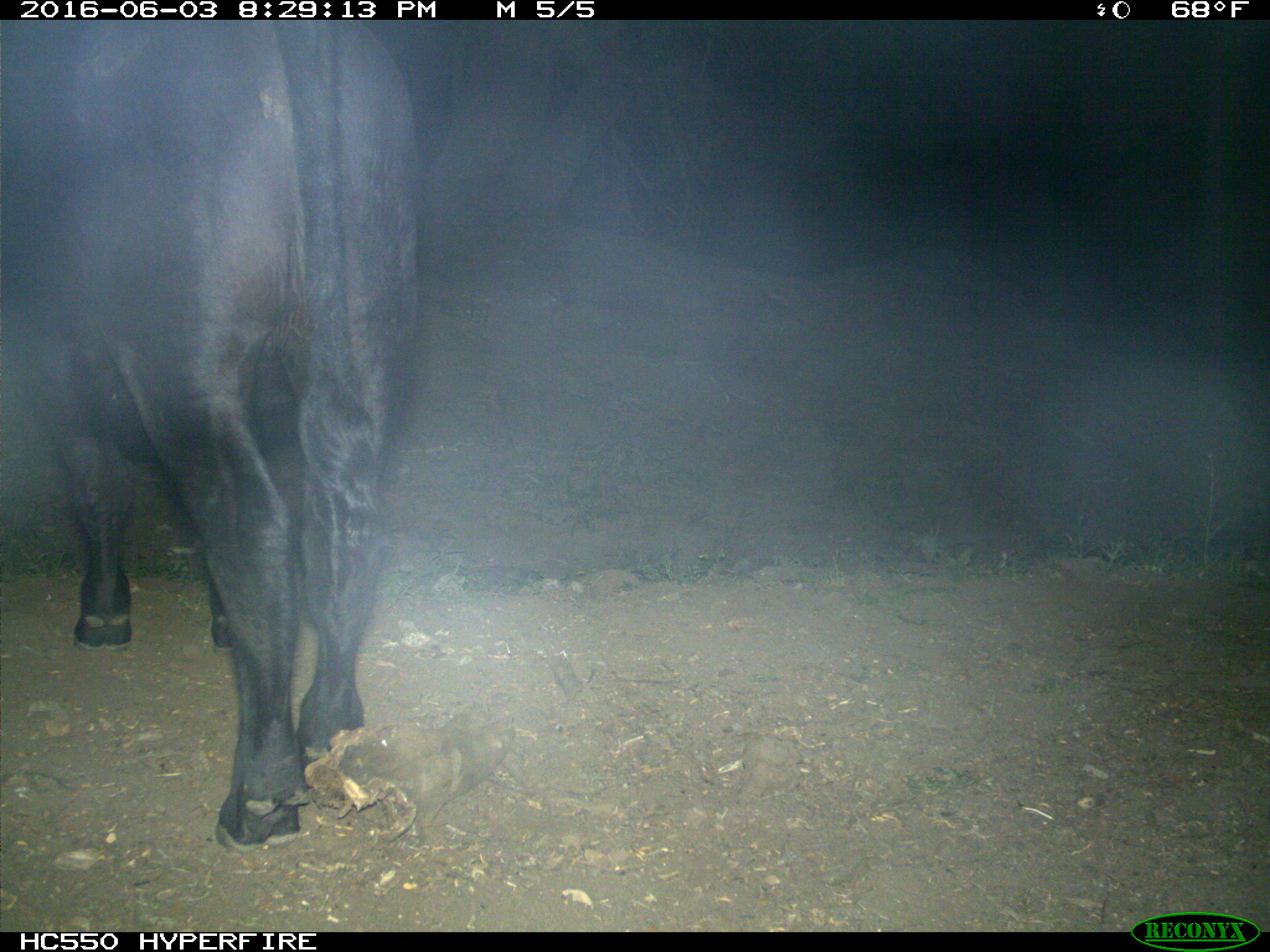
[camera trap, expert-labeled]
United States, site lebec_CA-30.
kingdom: Animalia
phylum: Chordata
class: Mammalia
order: Artiodactyla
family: Bovidae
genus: Bos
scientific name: Bos taurus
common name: domestic cow